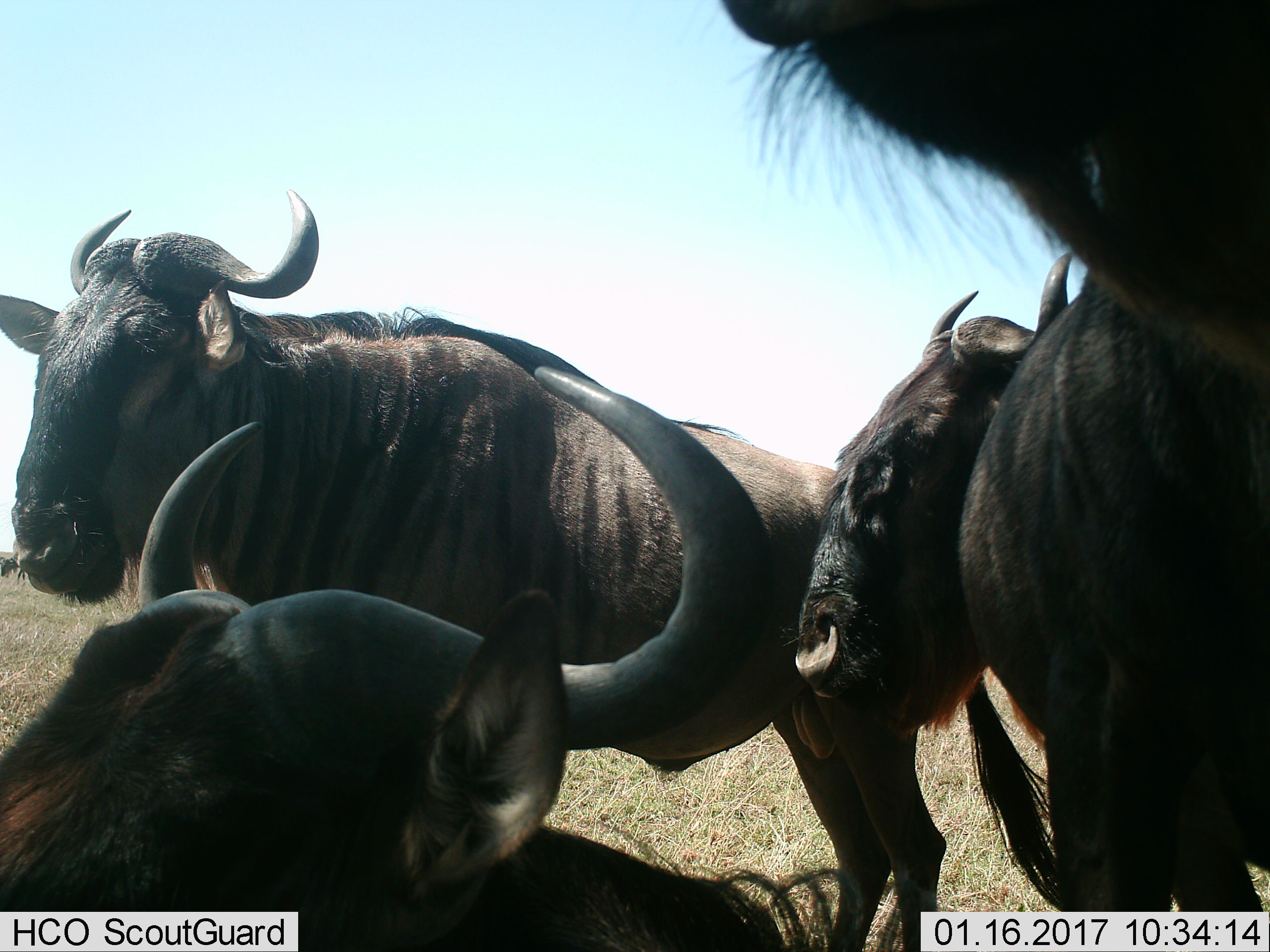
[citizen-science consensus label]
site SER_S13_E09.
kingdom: Animalia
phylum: Chordata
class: Mammalia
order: Artiodactyla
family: Bovidae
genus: Connochaetes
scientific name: Connochaetes taurinus taurinus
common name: blue wildebeest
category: wildebeestblue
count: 4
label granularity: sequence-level